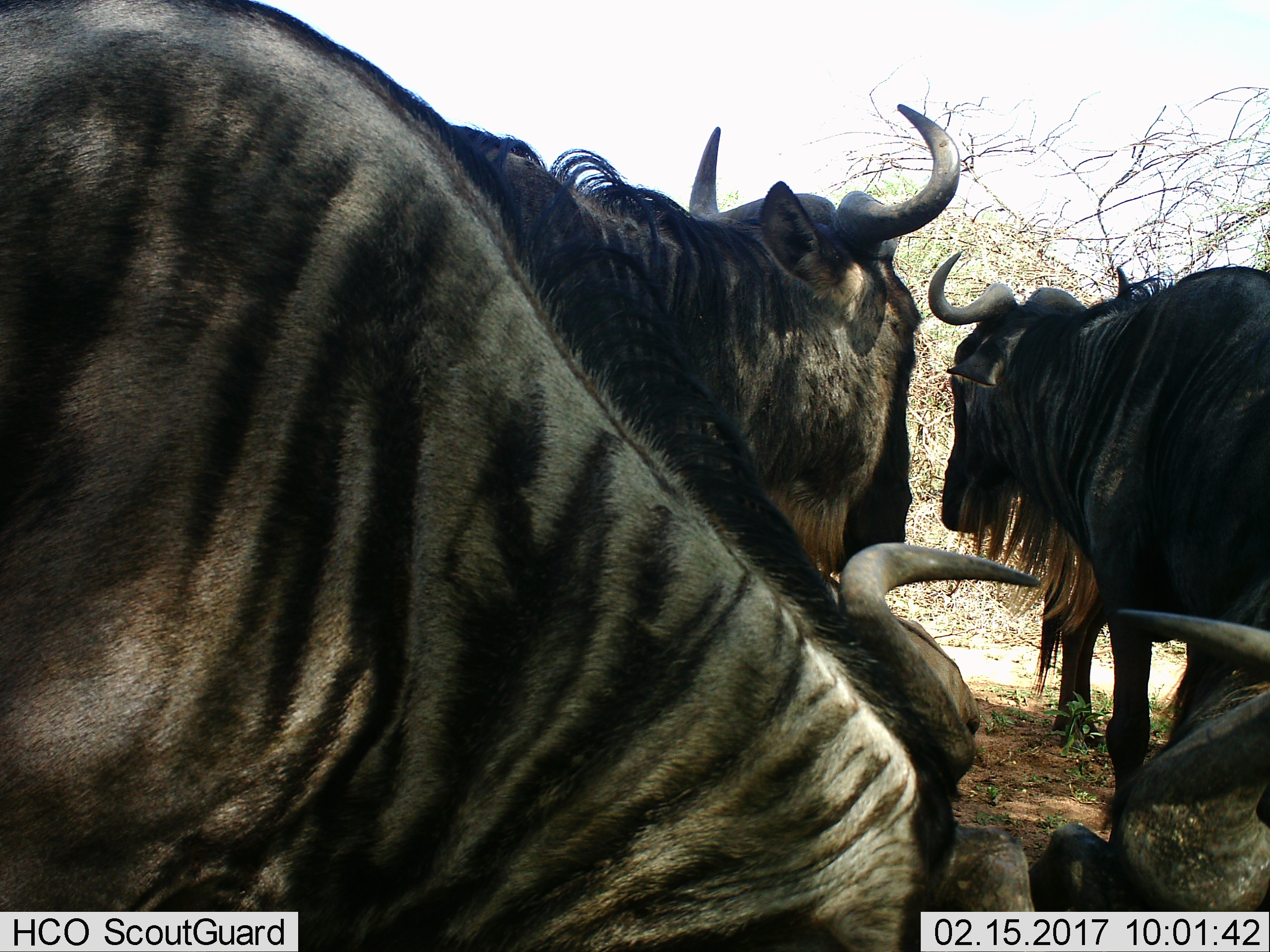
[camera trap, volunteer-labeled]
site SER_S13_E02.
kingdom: Animalia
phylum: Chordata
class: Mammalia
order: Artiodactyla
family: Bovidae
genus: Connochaetes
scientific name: Connochaetes taurinus taurinus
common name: blue wildebeest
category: wildebeestblue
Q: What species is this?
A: Wildebeestblue (blue wildebeest) (Connochaetes taurinus taurinus).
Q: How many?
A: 4.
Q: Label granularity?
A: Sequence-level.